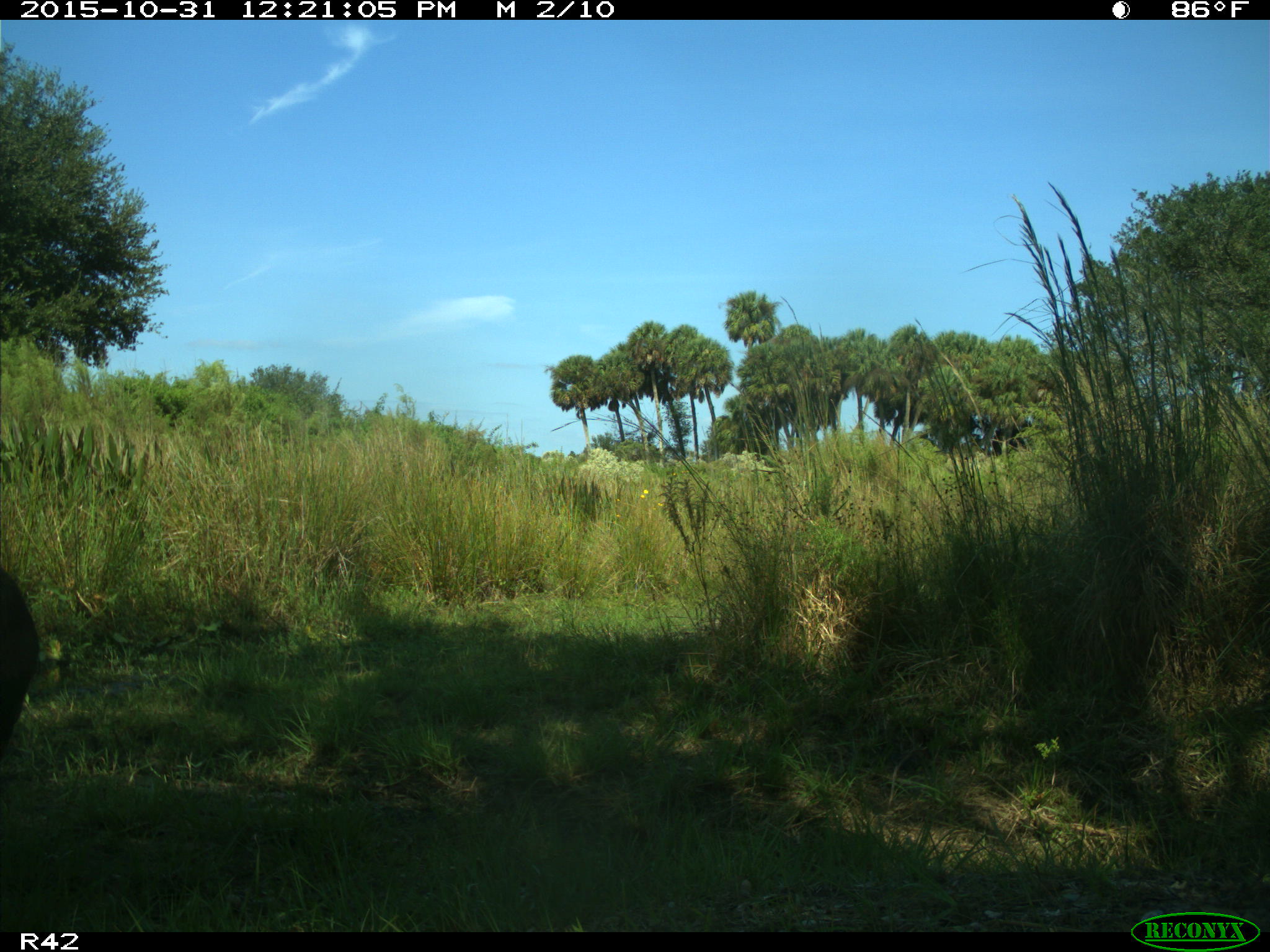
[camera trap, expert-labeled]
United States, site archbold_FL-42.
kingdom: Animalia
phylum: Chordata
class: Mammalia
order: Artiodactyla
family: Suidae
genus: Sus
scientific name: Sus scrofa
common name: wild boar